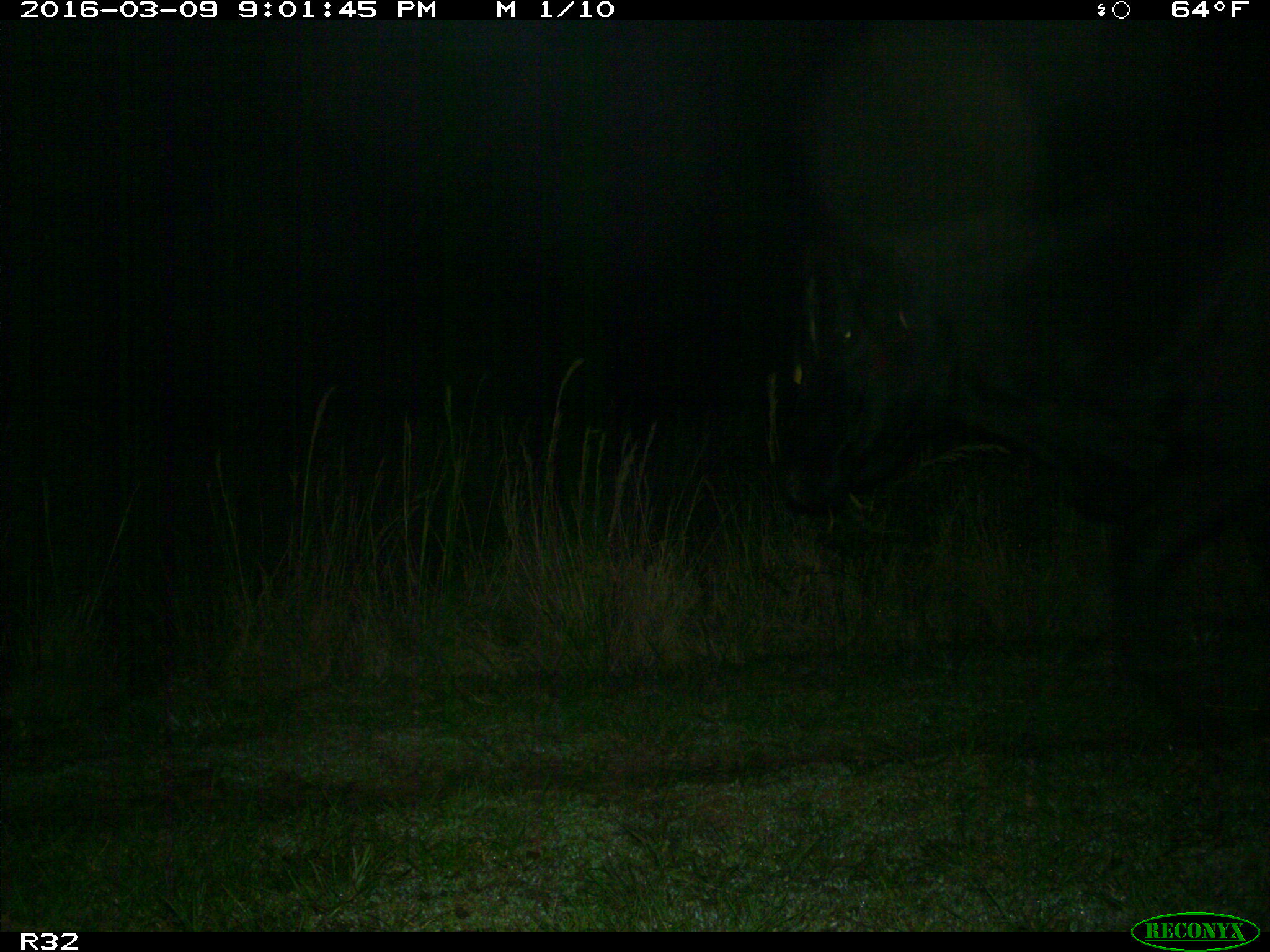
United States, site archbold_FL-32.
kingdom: Animalia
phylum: Chordata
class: Mammalia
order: Artiodactyla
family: Bovidae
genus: Bos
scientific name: Bos taurus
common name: domestic cow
Bos taurus (domestic cow).